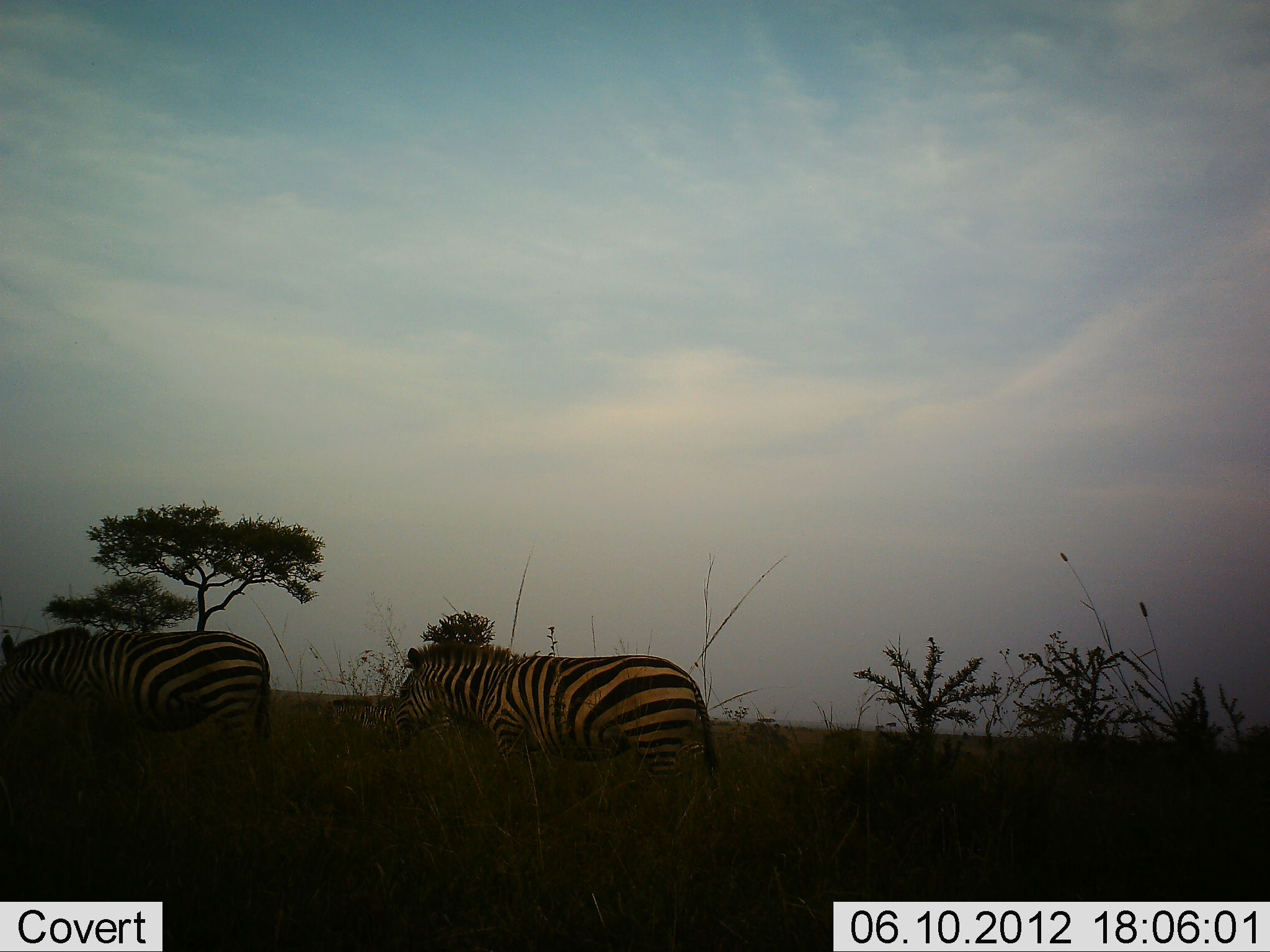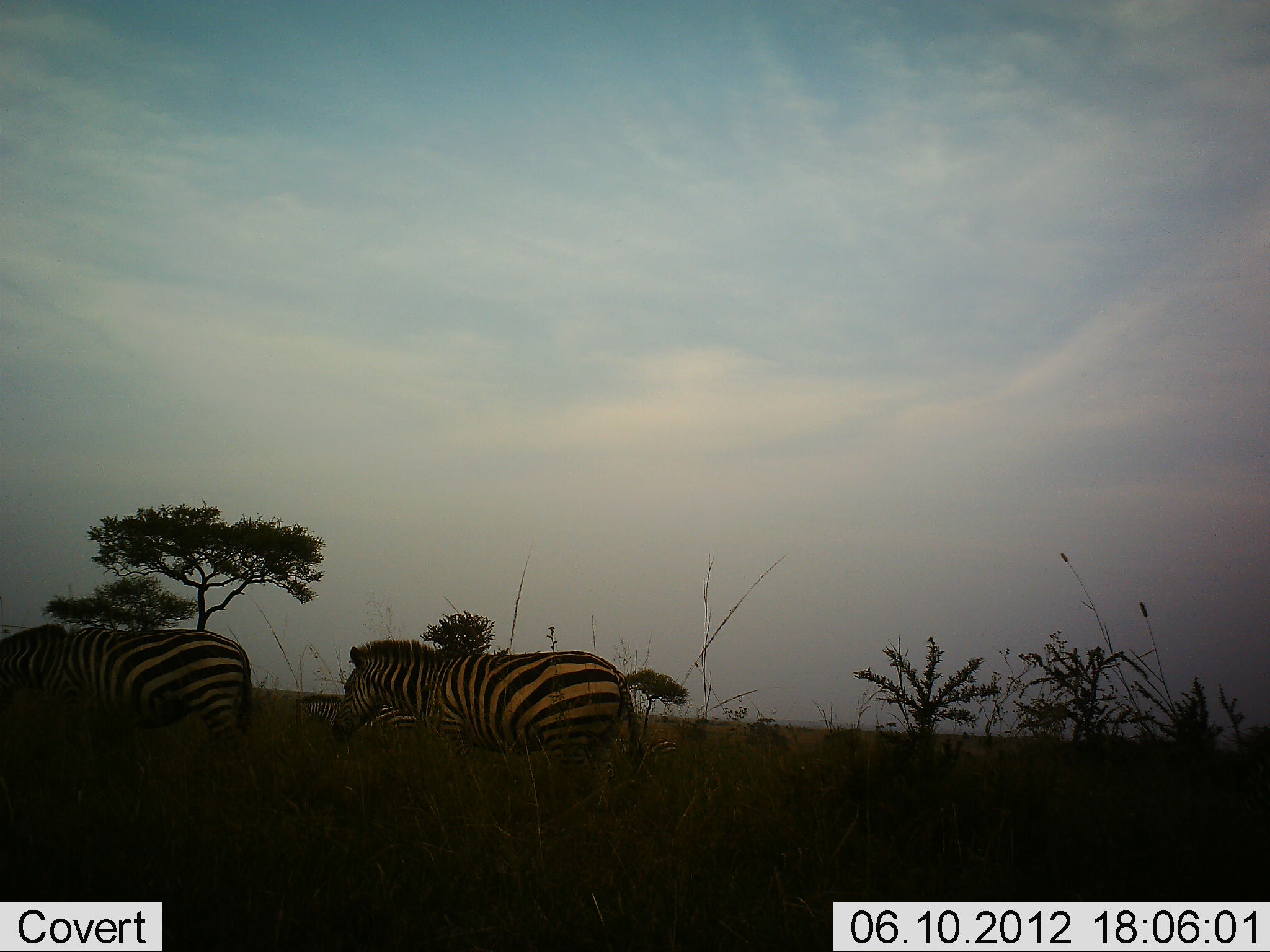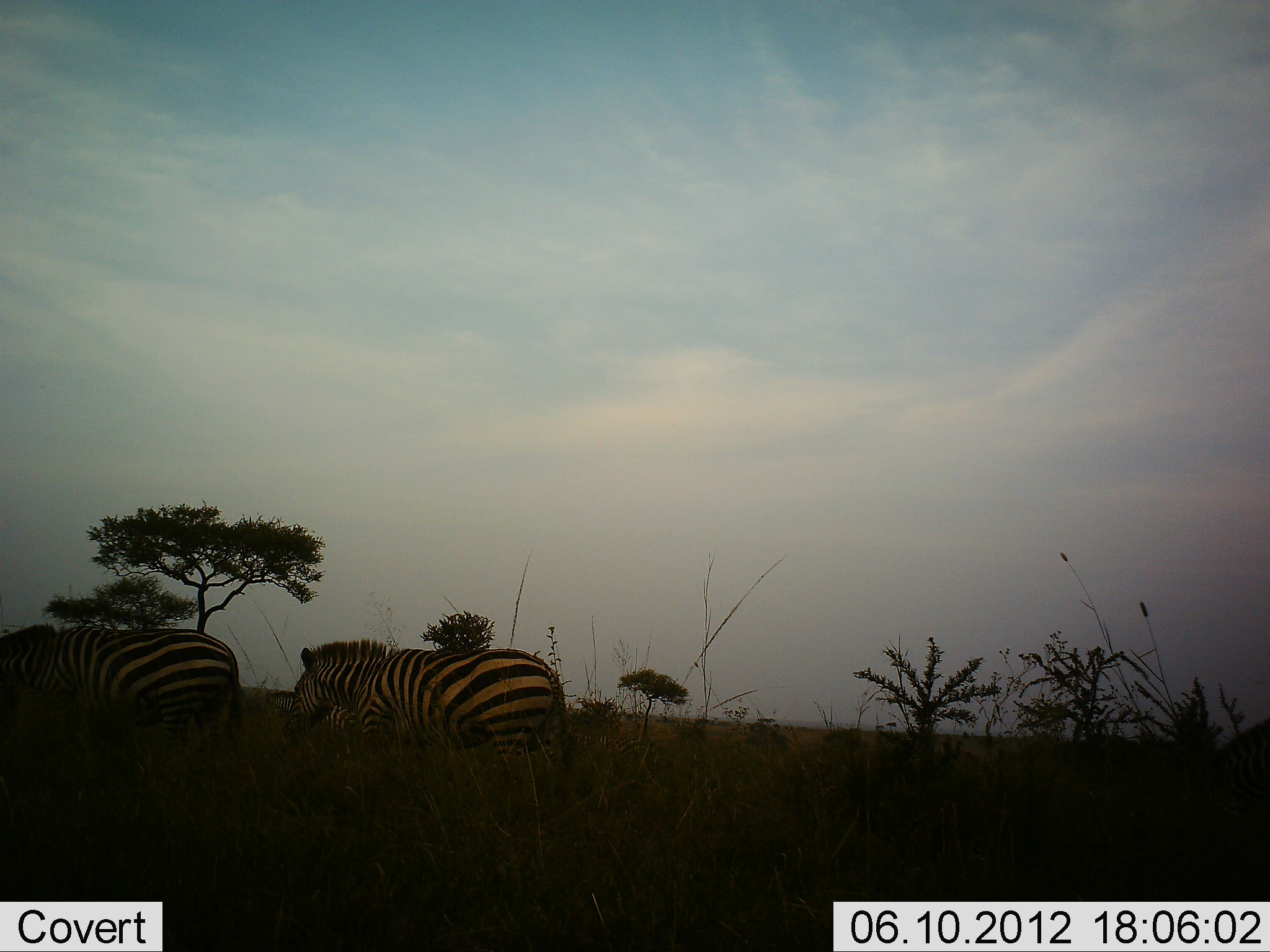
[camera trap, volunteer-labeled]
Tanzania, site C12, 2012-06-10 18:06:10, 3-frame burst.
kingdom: Animalia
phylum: Chordata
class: Mammalia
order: Perissodactyla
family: Equidae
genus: Equus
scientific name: Equus quagga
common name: plains zebra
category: zebra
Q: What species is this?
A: Zebra (plains zebra) (Equus quagga).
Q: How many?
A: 2.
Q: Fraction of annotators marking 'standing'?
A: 0%.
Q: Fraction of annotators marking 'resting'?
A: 0%.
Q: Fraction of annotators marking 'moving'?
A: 100%.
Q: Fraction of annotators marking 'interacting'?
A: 0%.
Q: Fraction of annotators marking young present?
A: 0%.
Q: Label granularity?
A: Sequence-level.